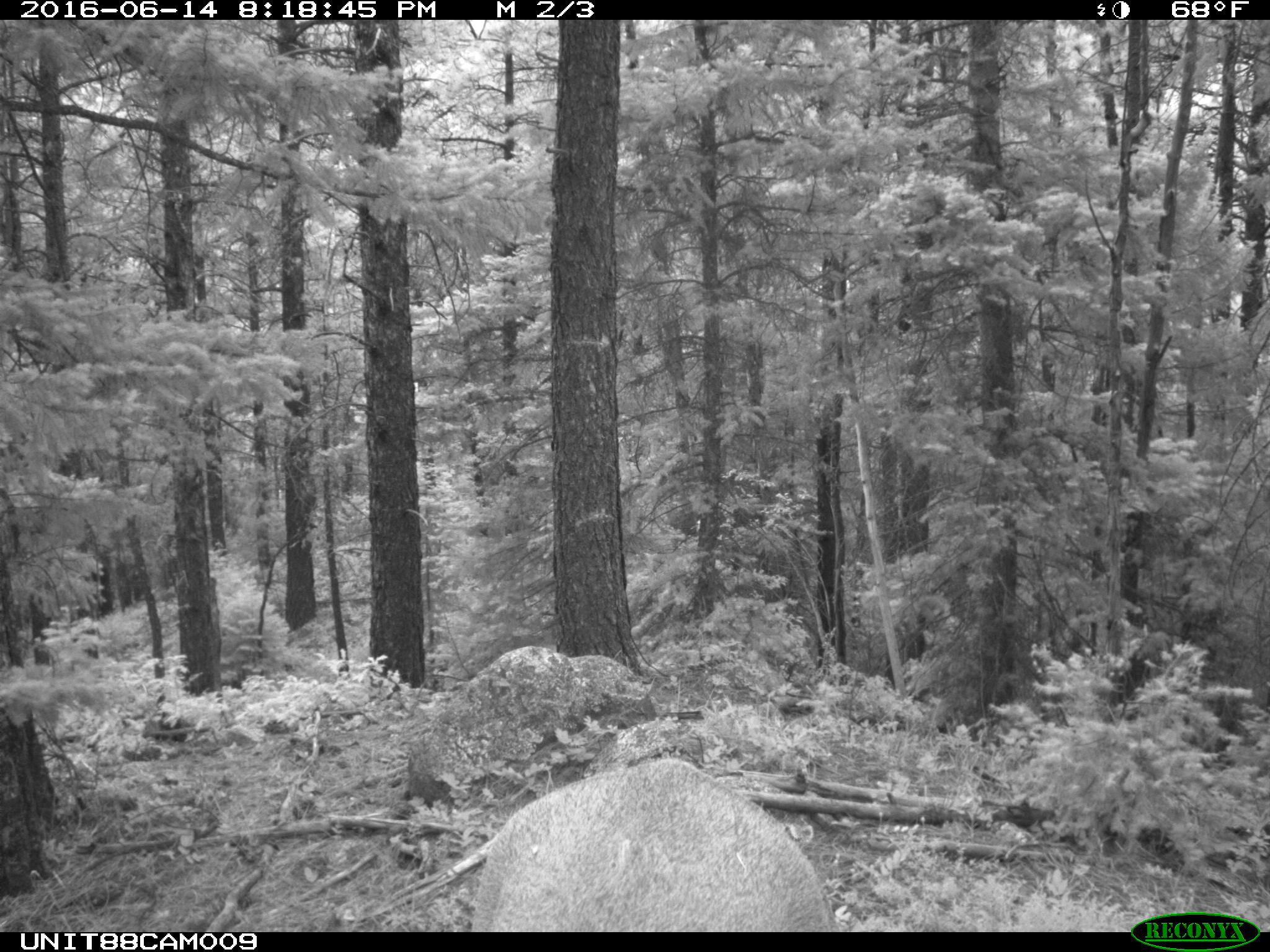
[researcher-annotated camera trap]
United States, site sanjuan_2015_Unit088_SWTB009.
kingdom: Animalia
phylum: Chordata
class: Mammalia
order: Artiodactyla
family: Cervidae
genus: Cervus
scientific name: Cervus elaphus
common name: red deer